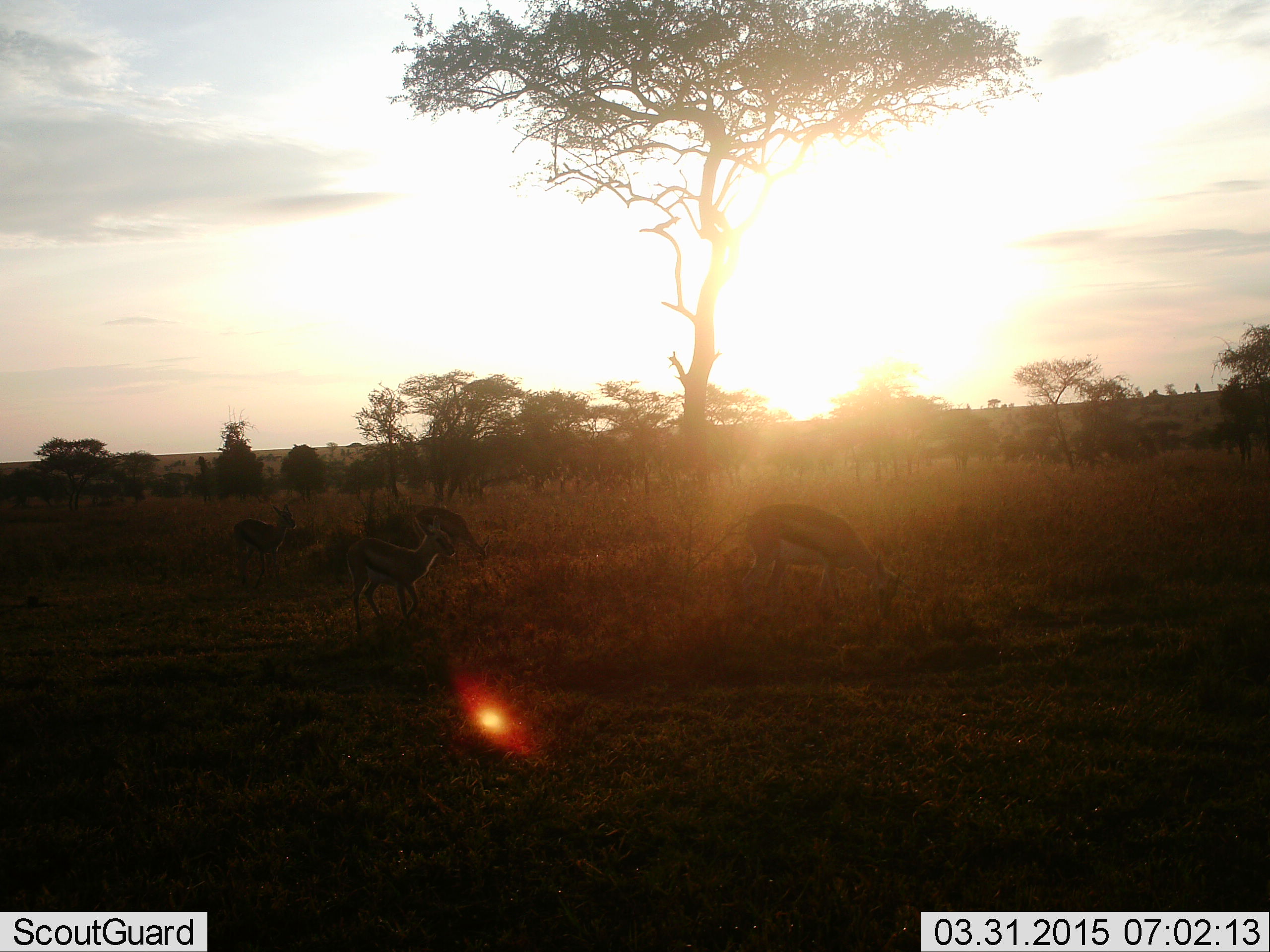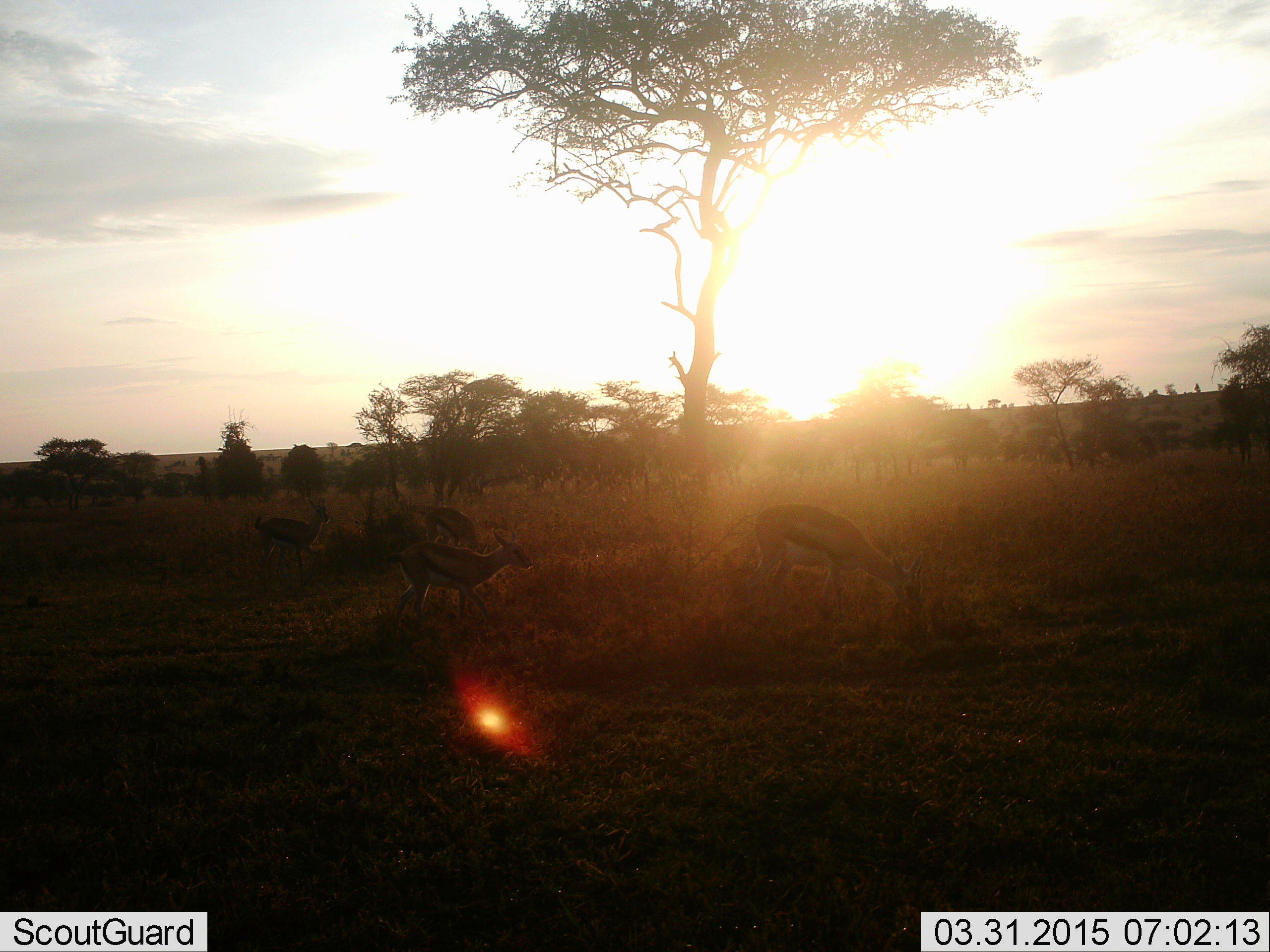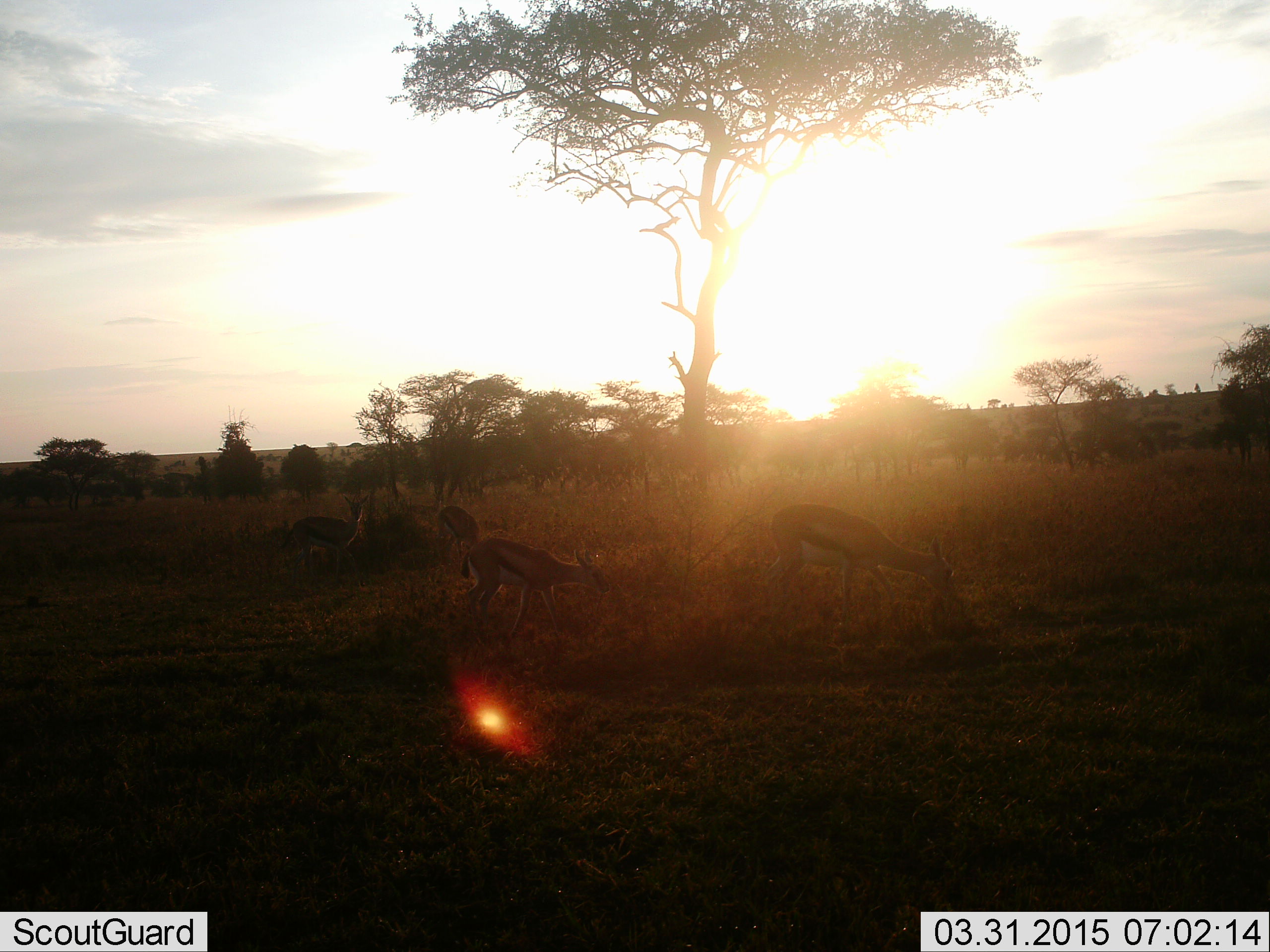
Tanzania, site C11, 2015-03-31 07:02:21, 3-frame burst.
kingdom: Animalia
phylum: Chordata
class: Mammalia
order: Artiodactyla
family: Bovidae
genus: Eudorcas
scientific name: Eudorcas thomsonii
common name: thomson's gazelle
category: gazellethomsons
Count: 4.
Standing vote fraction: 30%.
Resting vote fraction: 10%.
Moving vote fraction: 80%.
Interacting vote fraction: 0%.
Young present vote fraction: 0%.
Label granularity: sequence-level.